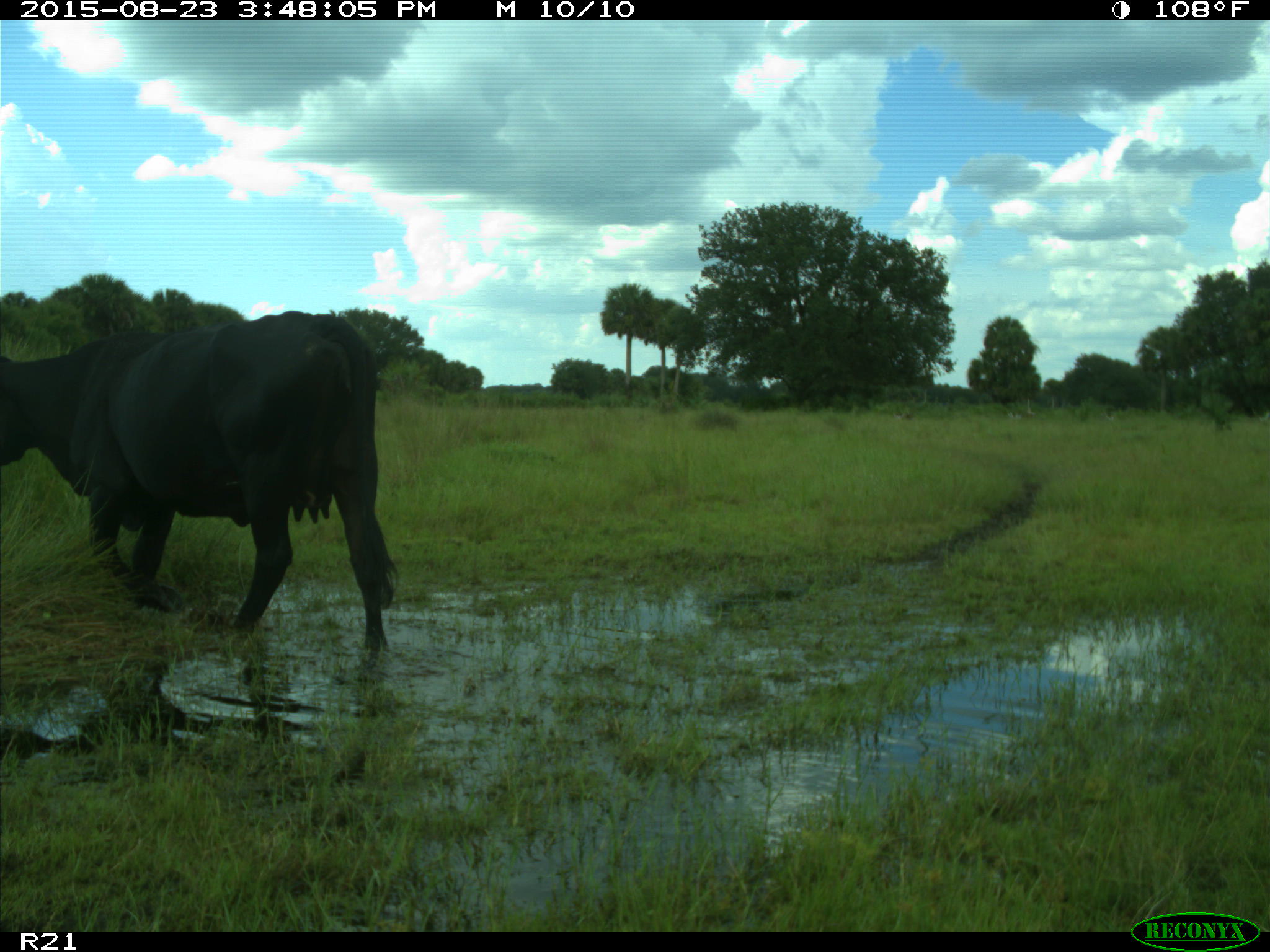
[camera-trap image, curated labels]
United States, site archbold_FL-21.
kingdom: Animalia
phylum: Chordata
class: Mammalia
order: Artiodactyla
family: Bovidae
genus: Bos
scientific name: Bos taurus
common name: domestic cow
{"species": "Bos taurus (domestic cow)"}